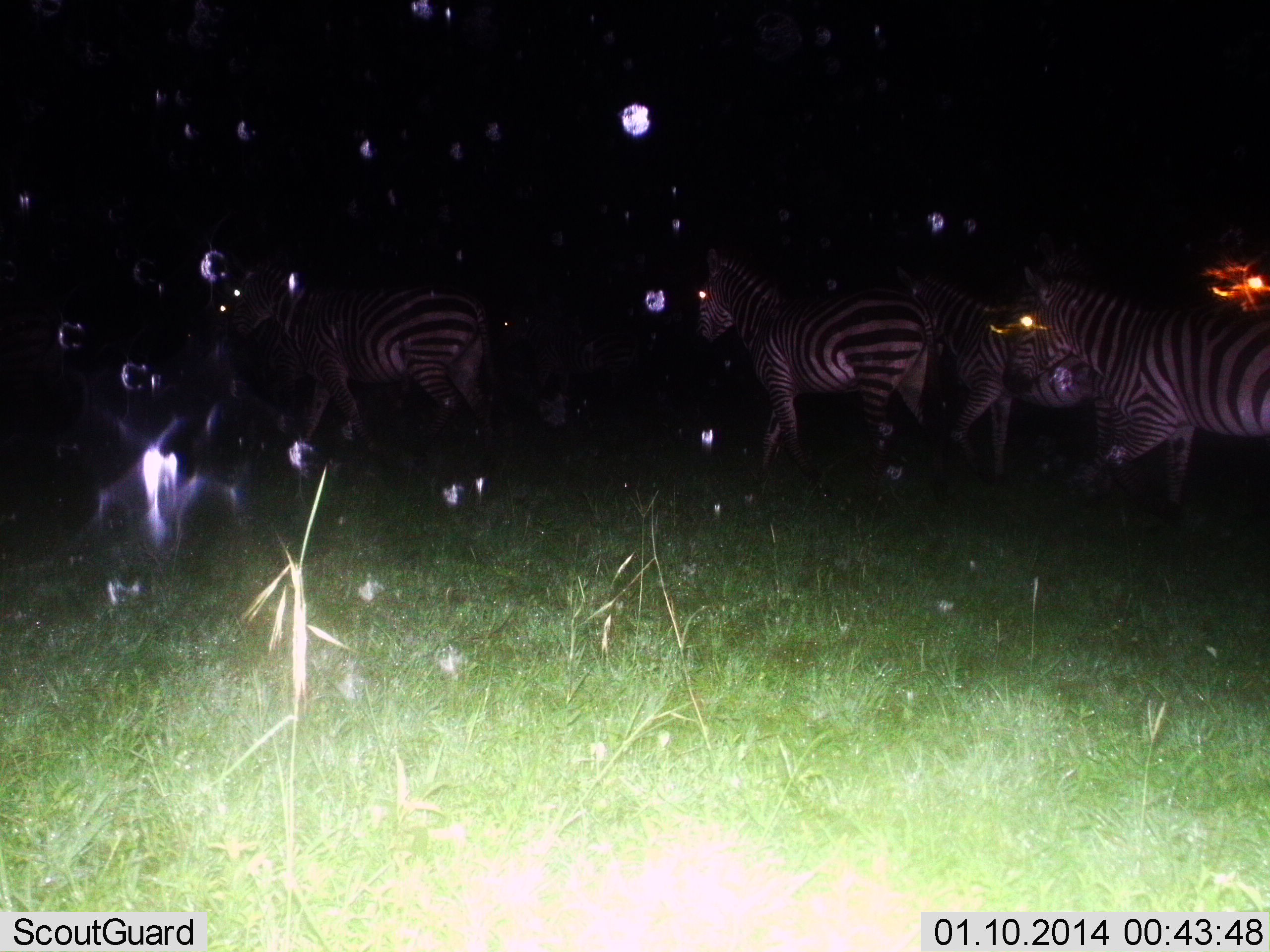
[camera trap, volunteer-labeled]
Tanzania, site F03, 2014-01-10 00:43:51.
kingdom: Animalia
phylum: Chordata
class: Mammalia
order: Perissodactyla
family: Equidae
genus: Equus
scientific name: Equus quagga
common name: plains zebra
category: zebra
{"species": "zebra (plains zebra) (Equus quagga)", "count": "4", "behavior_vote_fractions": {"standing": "10%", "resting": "0%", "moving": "90%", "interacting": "0%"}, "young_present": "0%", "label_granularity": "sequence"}